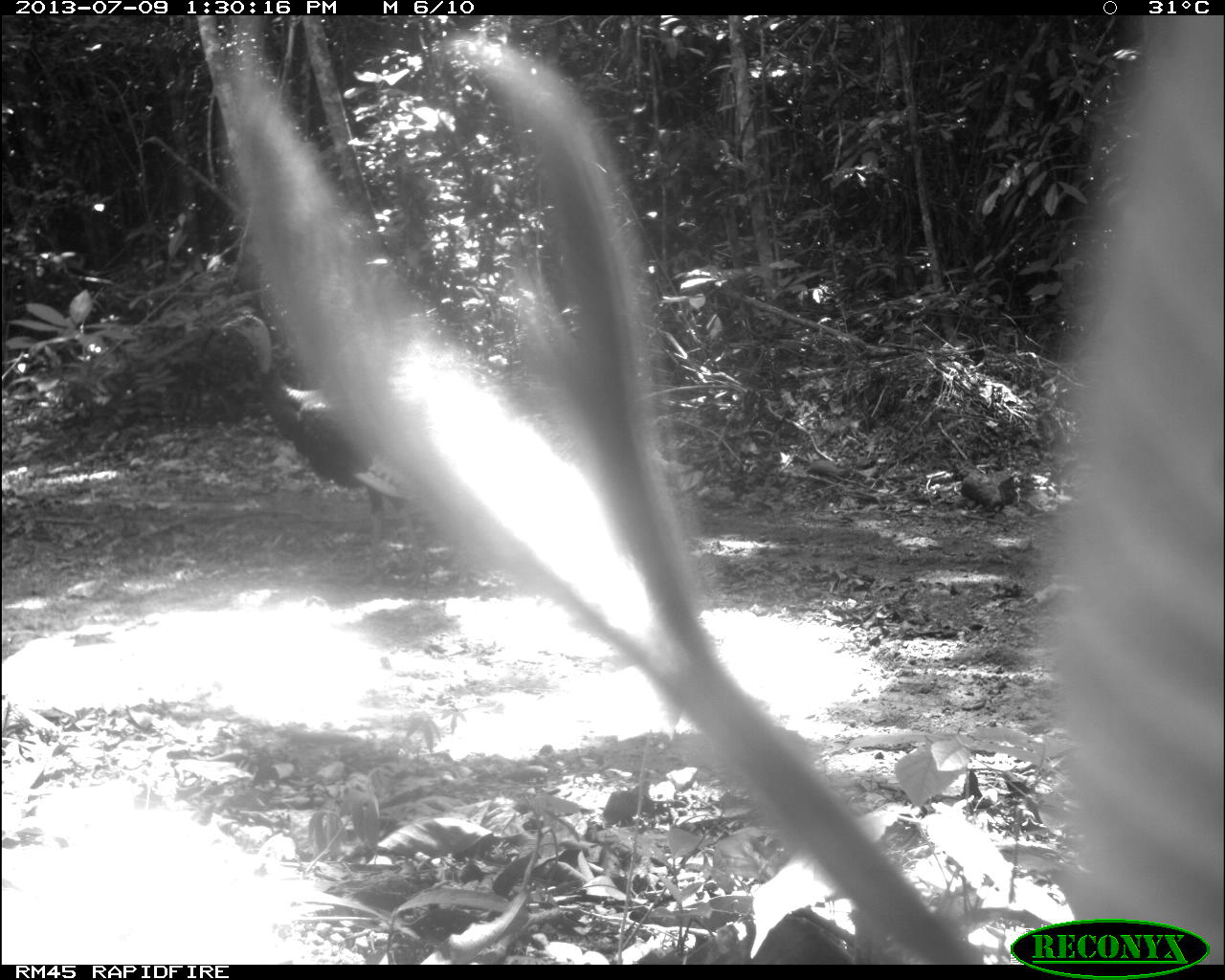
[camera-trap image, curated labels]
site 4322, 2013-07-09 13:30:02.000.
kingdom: Animalia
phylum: Chordata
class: Aves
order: Galliformes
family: Phasianidae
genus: Meleagris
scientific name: Meleagris ocellata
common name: ocellated turkey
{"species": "Meleagris ocellata (ocellated turkey)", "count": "1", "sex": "male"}